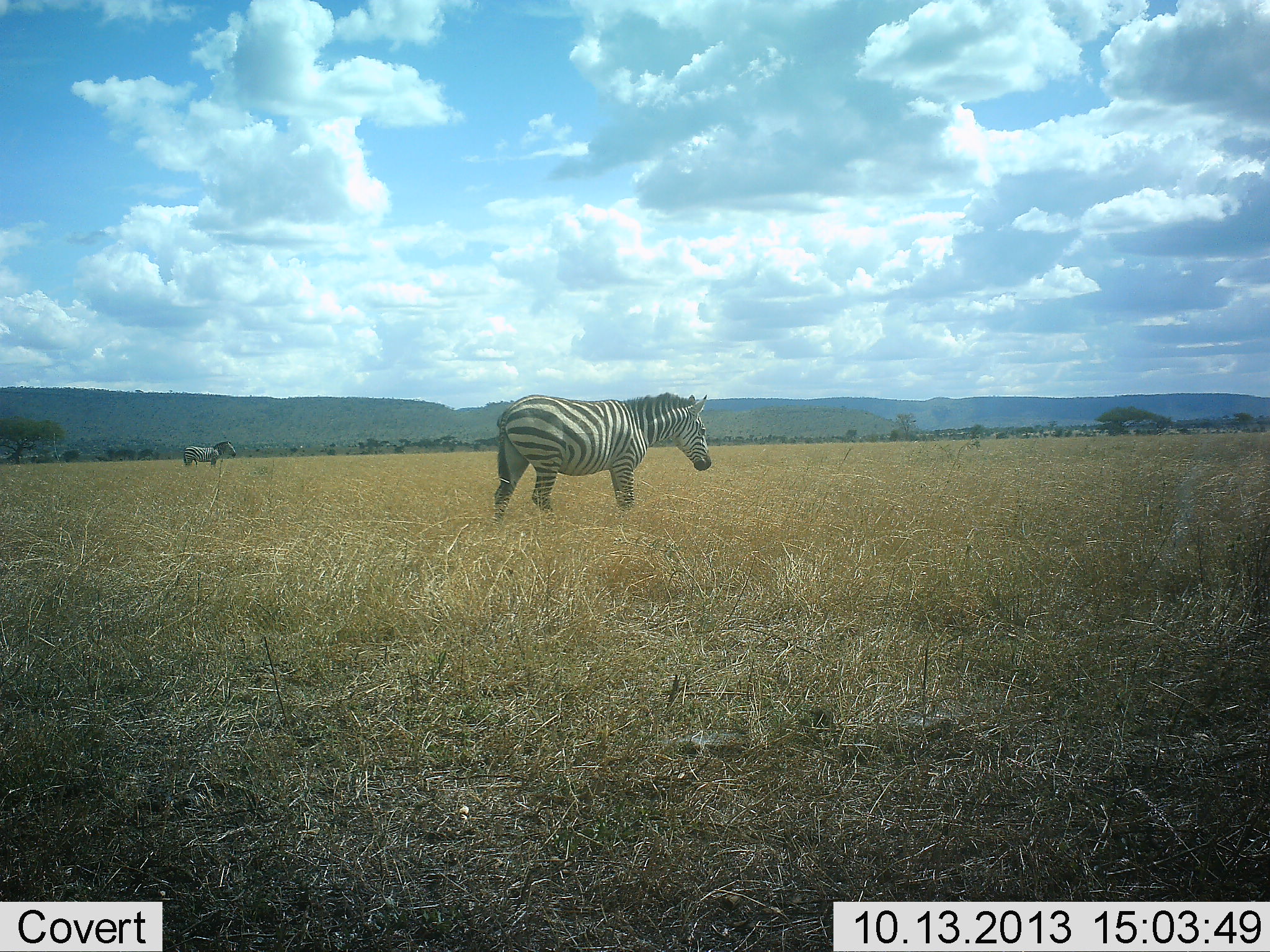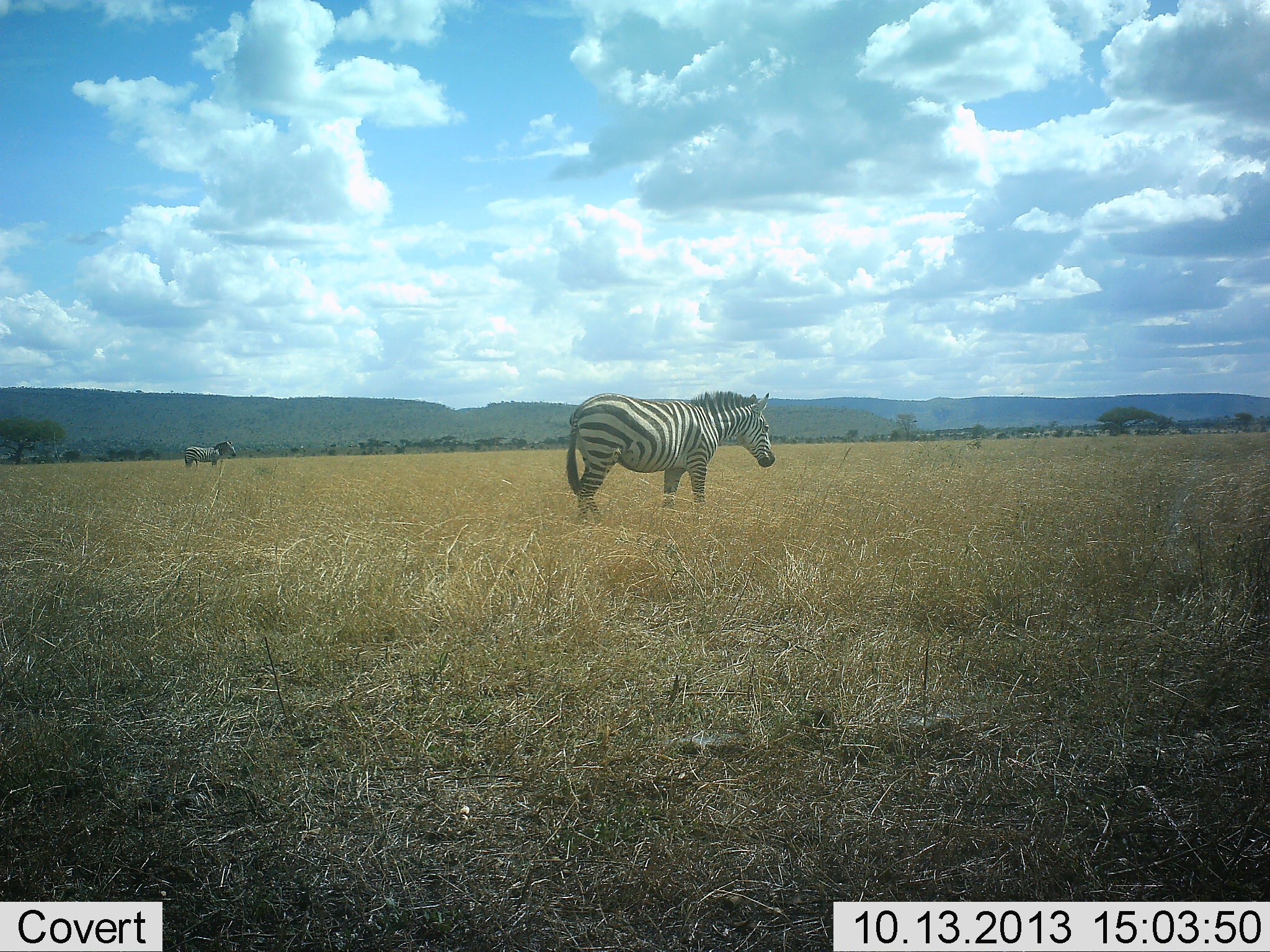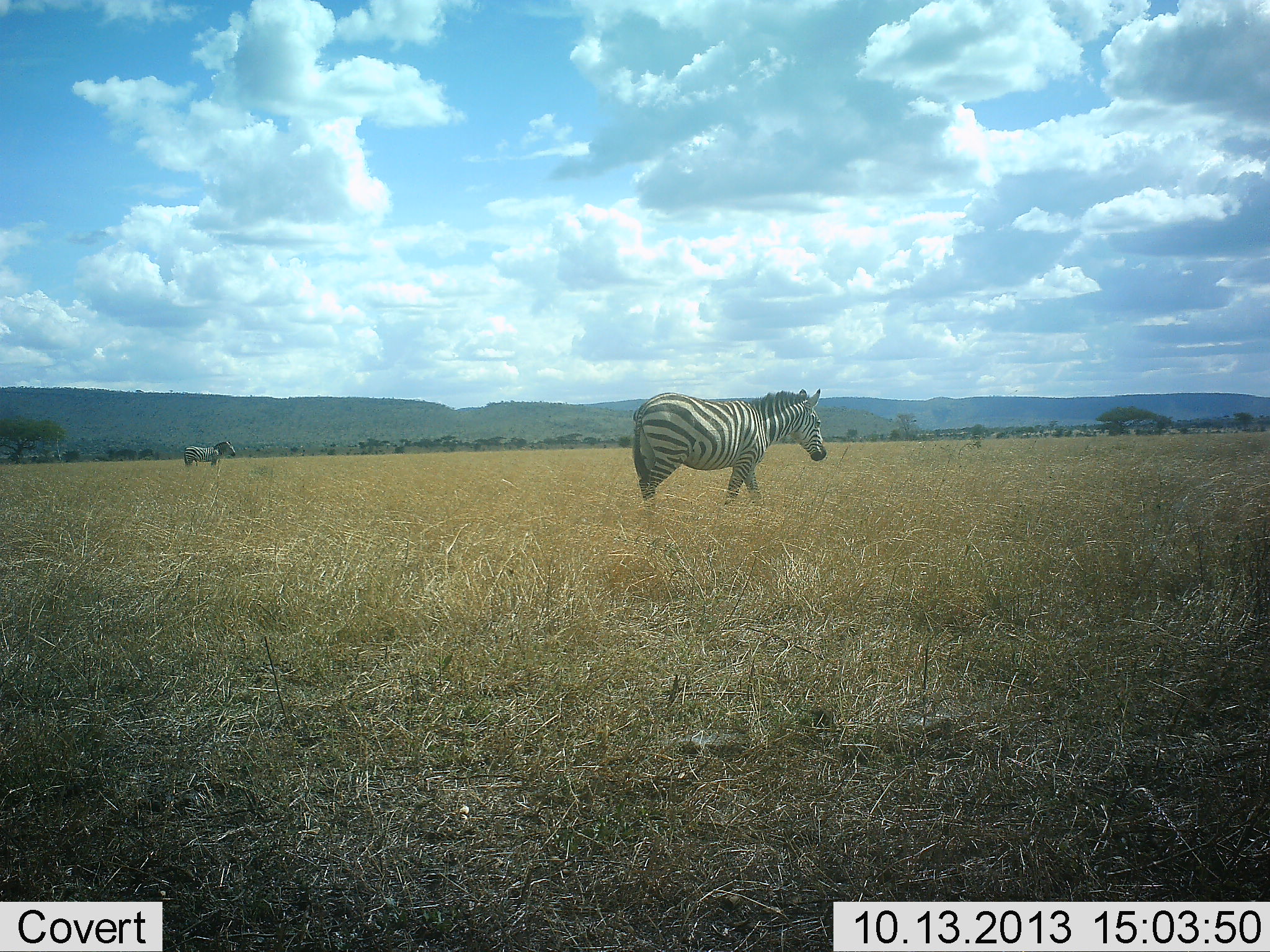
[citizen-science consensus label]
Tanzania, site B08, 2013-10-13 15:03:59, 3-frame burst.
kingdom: Animalia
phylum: Chordata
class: Mammalia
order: Perissodactyla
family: Equidae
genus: Equus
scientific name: Equus quagga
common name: plains zebra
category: zebra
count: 2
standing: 90%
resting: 0%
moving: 90%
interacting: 0%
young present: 0%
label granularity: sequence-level